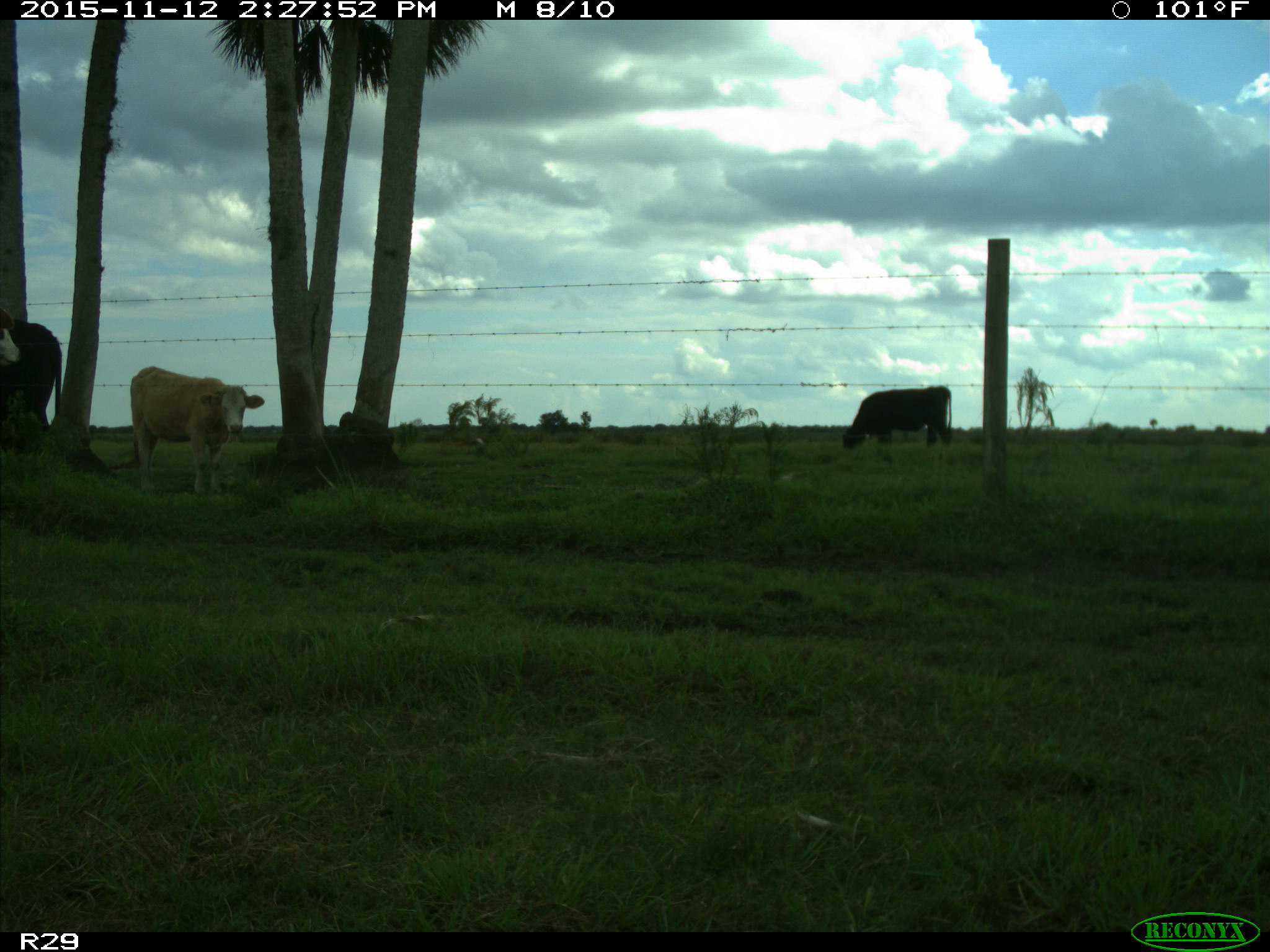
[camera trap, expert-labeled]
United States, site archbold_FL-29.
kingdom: Animalia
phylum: Chordata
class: Mammalia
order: Artiodactyla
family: Bovidae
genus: Bos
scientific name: Bos taurus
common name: domestic cow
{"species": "Bos taurus (domestic cow)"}